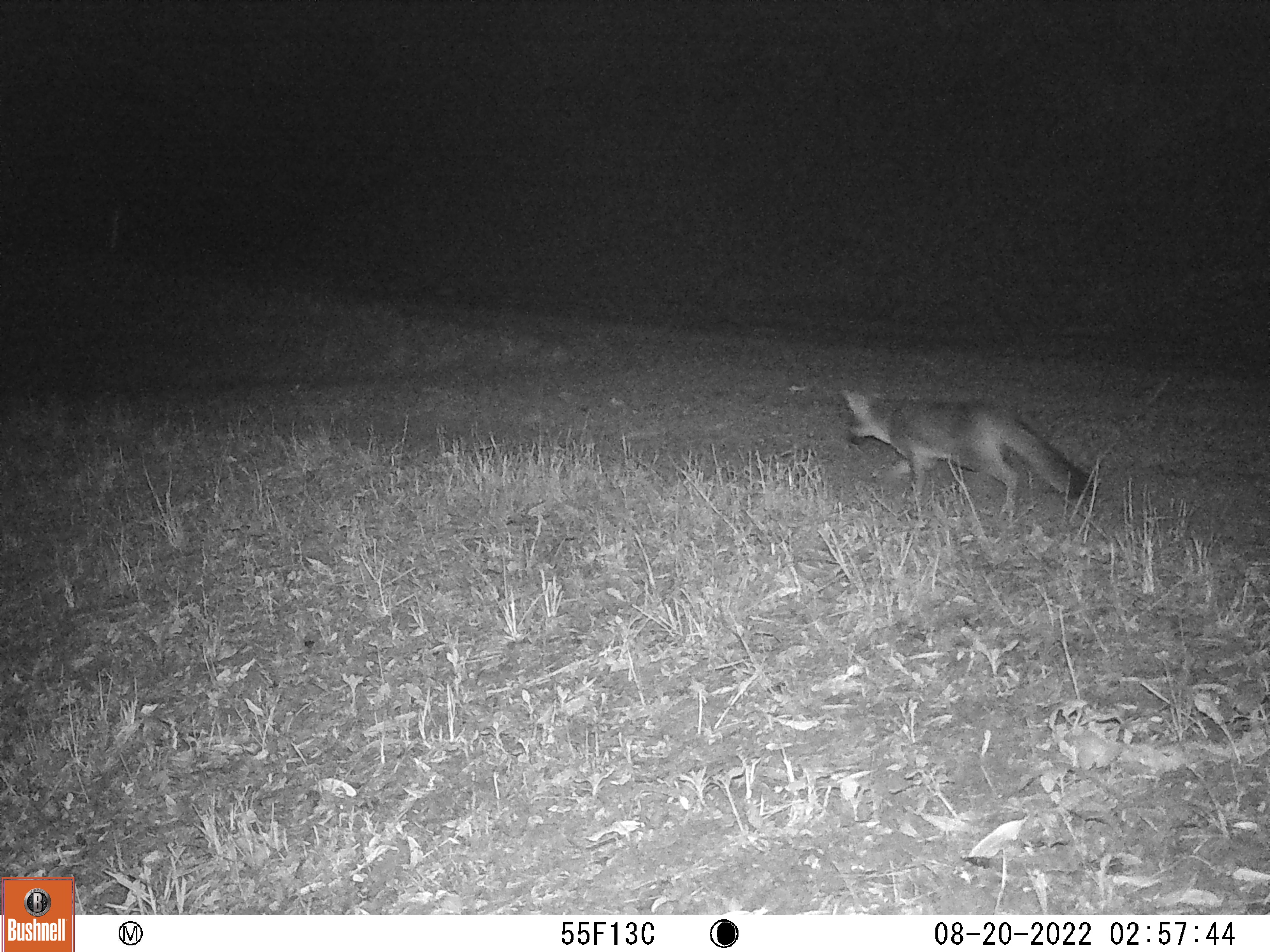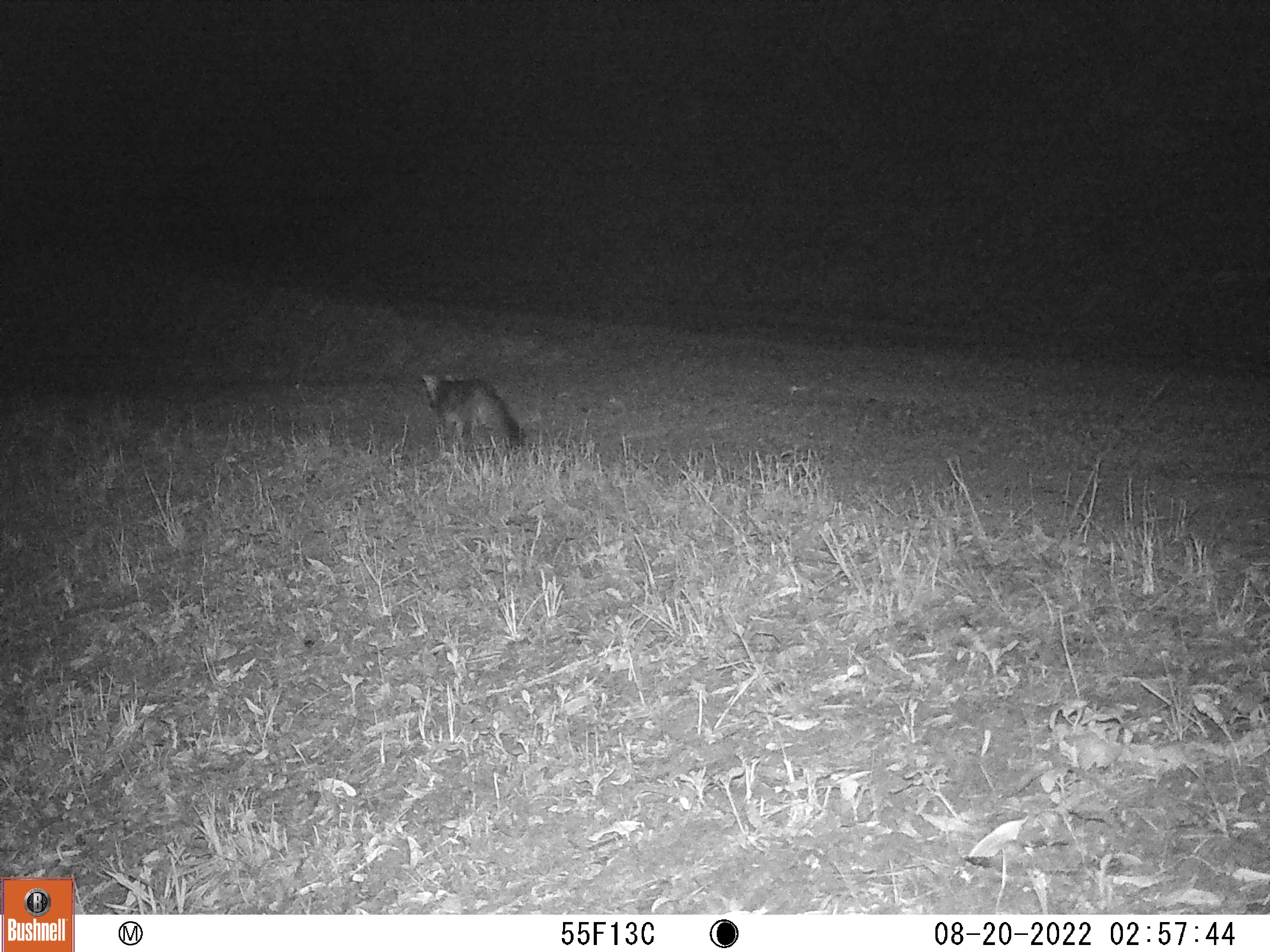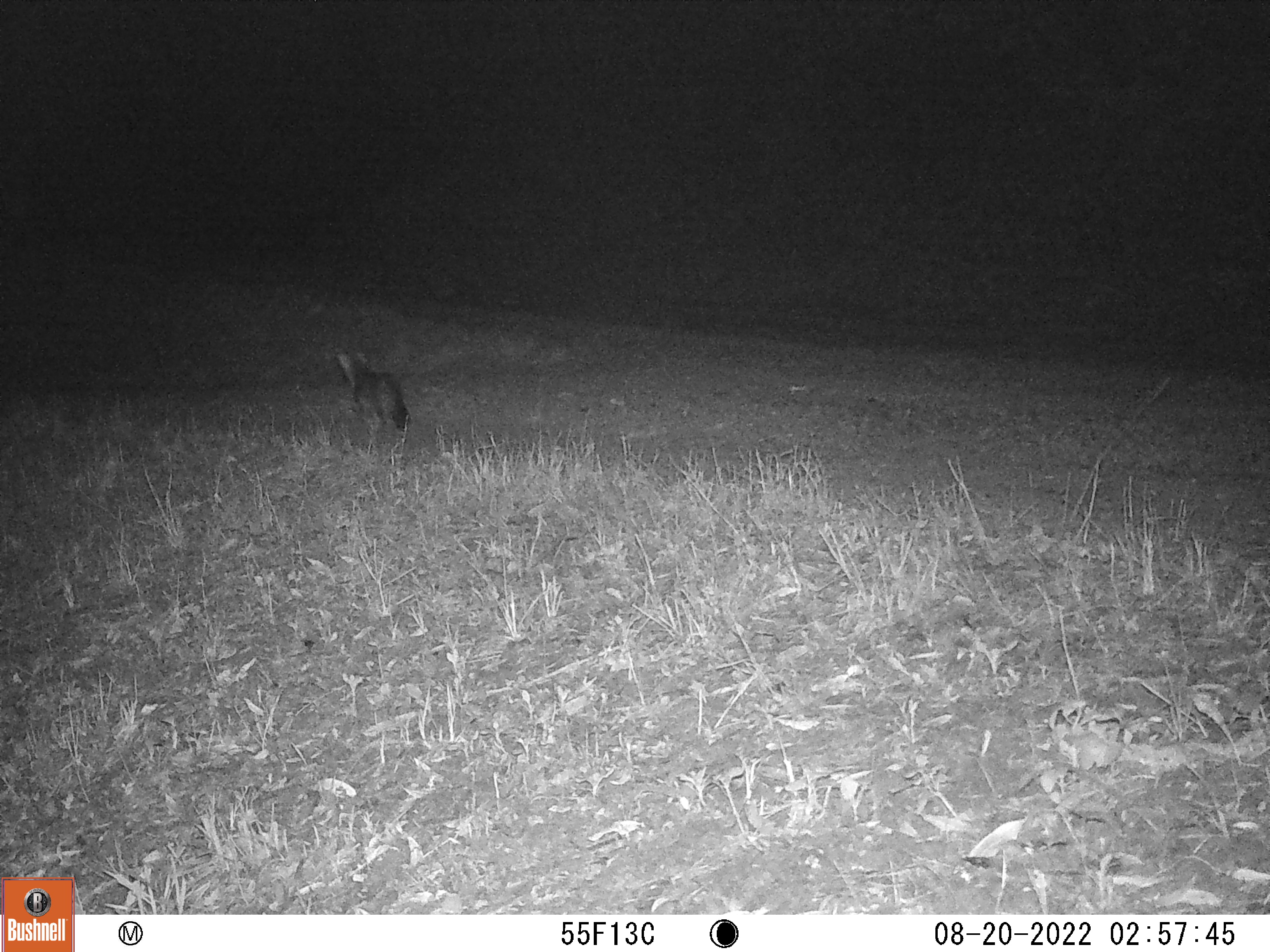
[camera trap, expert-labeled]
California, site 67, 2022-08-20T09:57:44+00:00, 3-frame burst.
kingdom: Animalia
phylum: Chordata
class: Mammalia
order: Carnivora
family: Canidae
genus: Urocyon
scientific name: Urocyon cinereoargenteus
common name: gray fox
Gray fox (Urocyon cinereoargenteus).